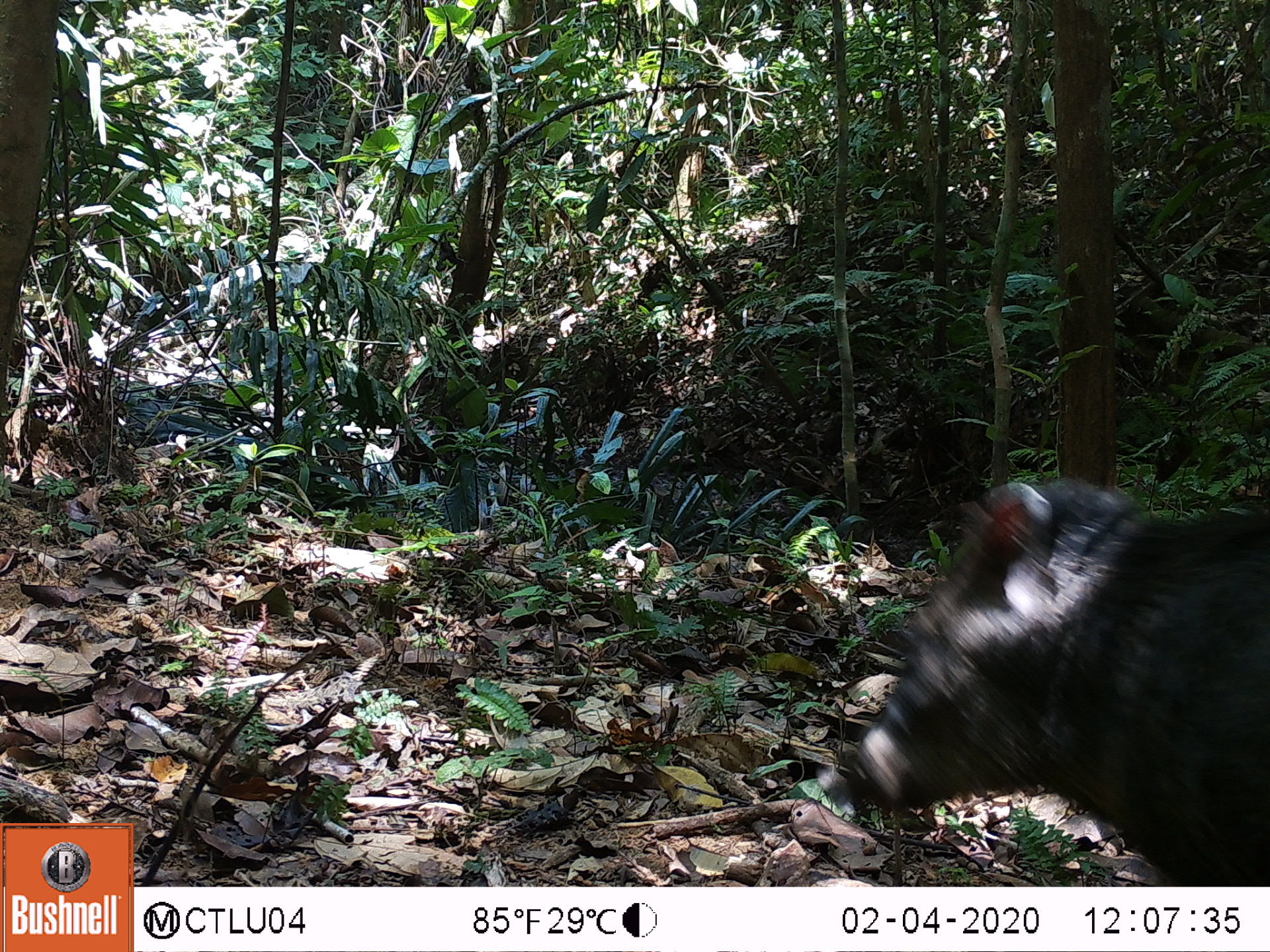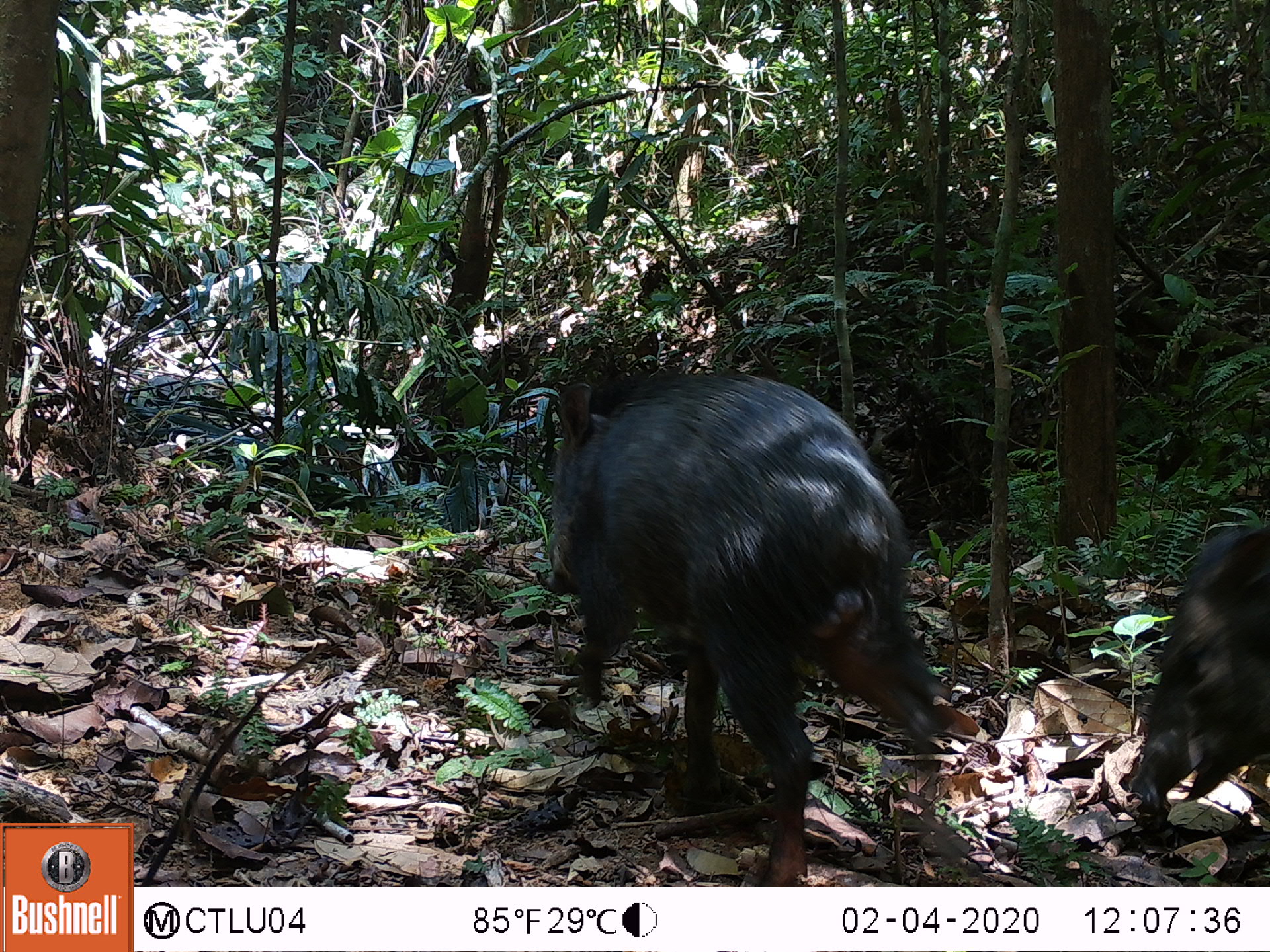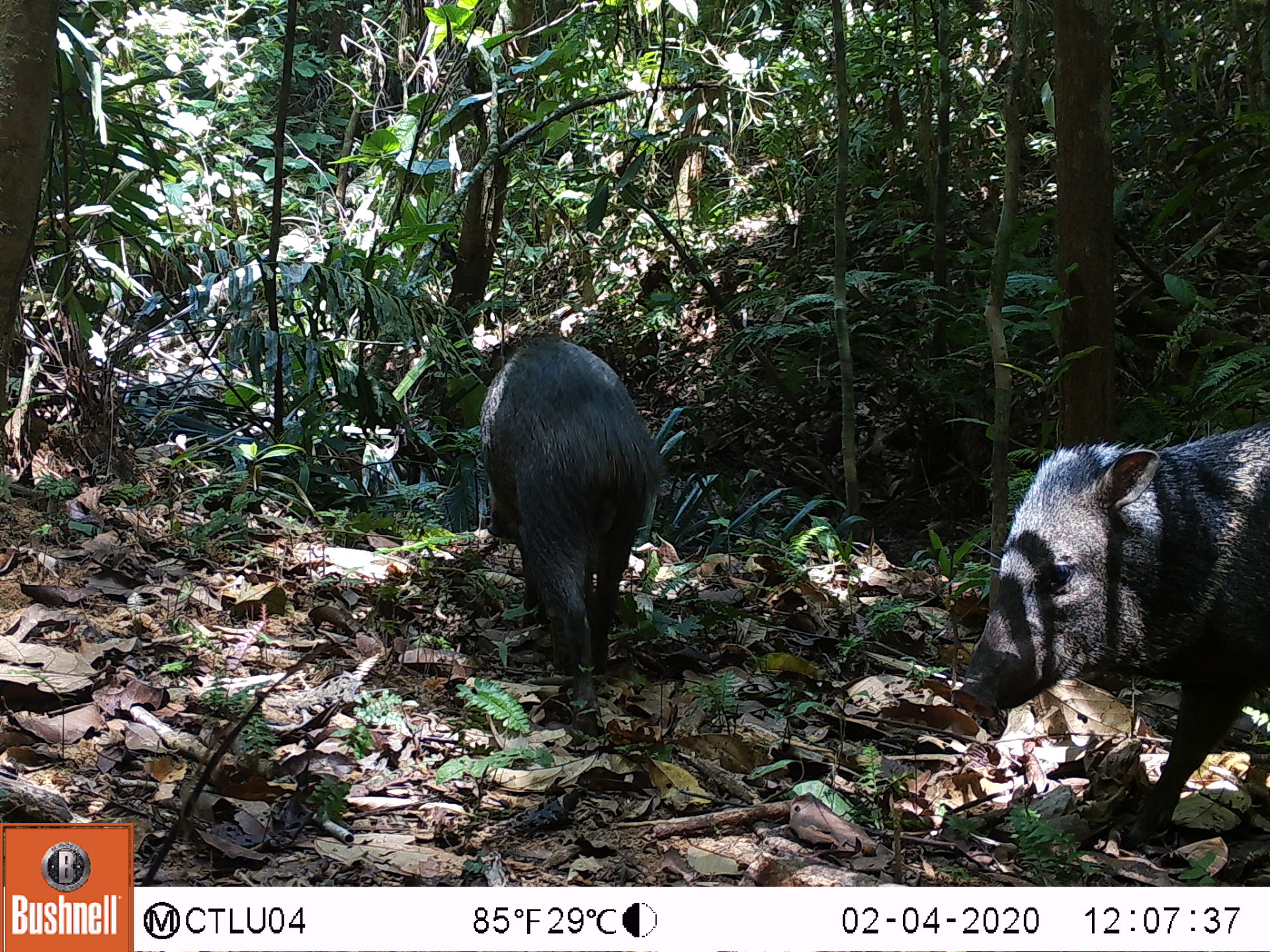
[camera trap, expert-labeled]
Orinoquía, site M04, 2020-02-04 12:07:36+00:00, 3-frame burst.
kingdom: Animalia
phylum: Chordata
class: Mammalia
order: Artiodactyla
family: Tayassuidae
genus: Pecari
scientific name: Pecari tajacu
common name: collared peccary